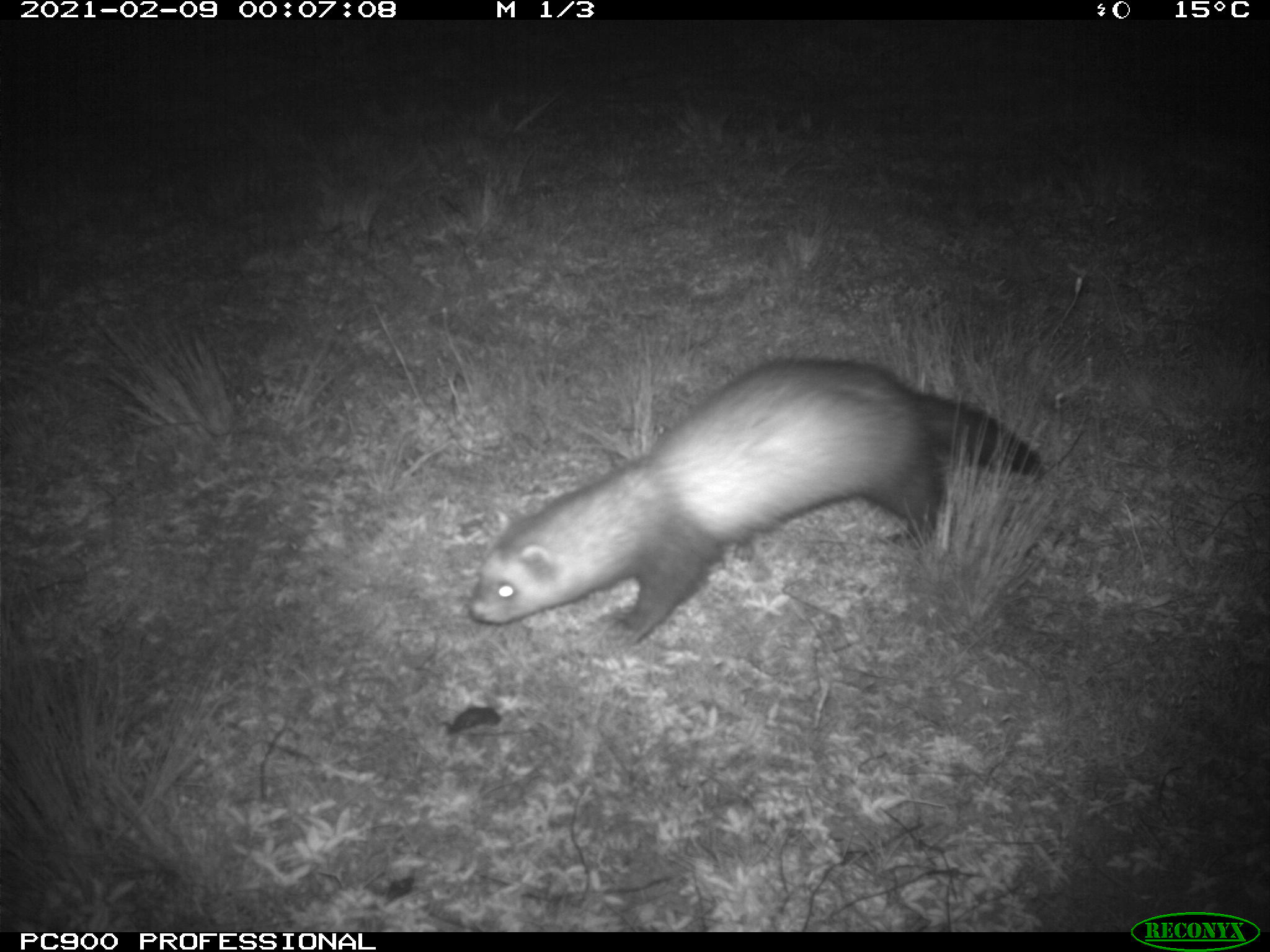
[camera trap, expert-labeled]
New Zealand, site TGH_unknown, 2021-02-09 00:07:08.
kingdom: Animalia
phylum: Chordata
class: Mammalia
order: Carnivora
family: Mustelidae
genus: Mustela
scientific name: Mustela furo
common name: ferret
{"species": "ferret (Mustela furo)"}